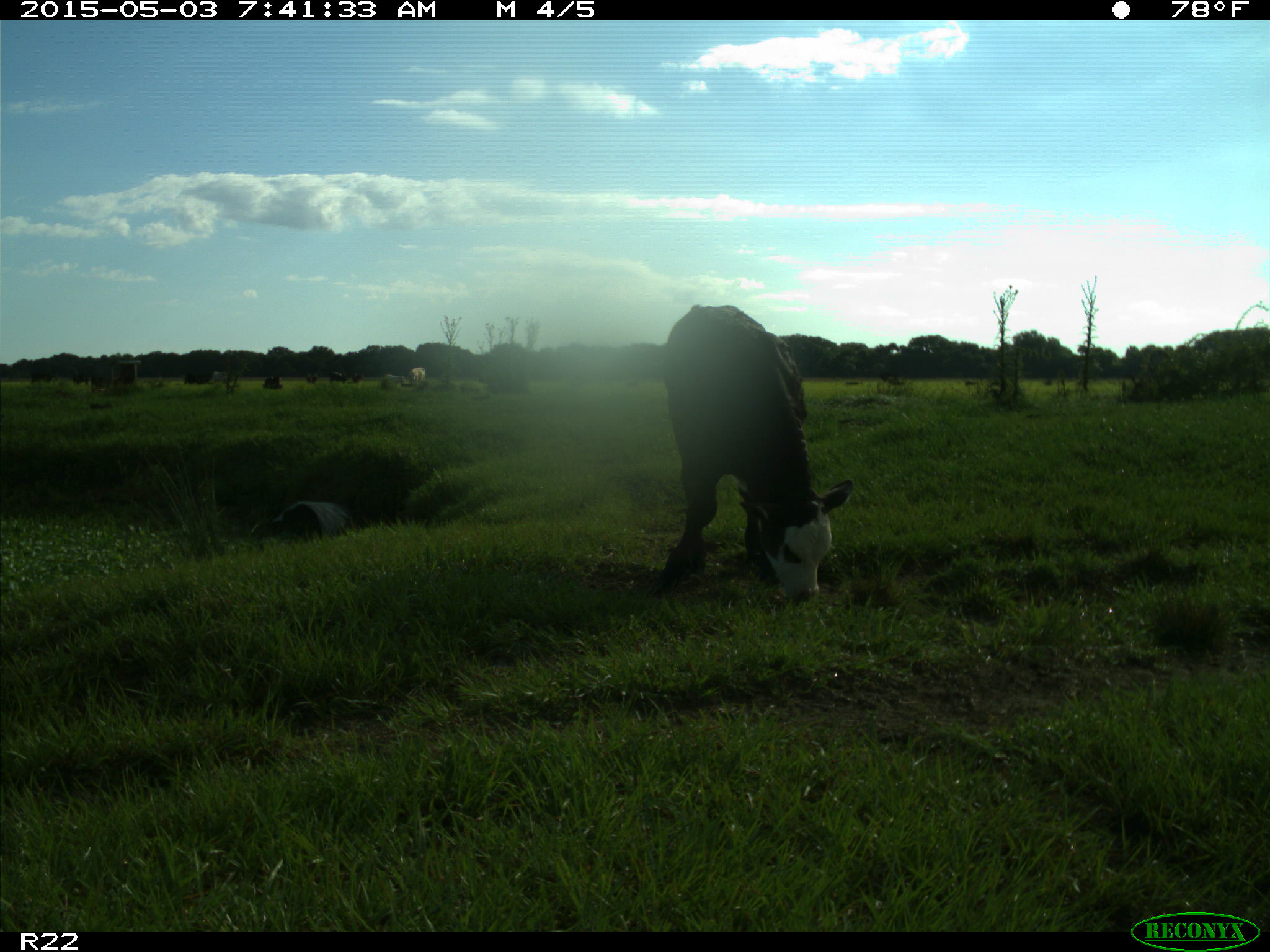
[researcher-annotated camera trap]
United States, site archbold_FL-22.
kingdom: Animalia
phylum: Chordata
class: Mammalia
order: Artiodactyla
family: Bovidae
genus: Bos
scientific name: Bos taurus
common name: domestic cow